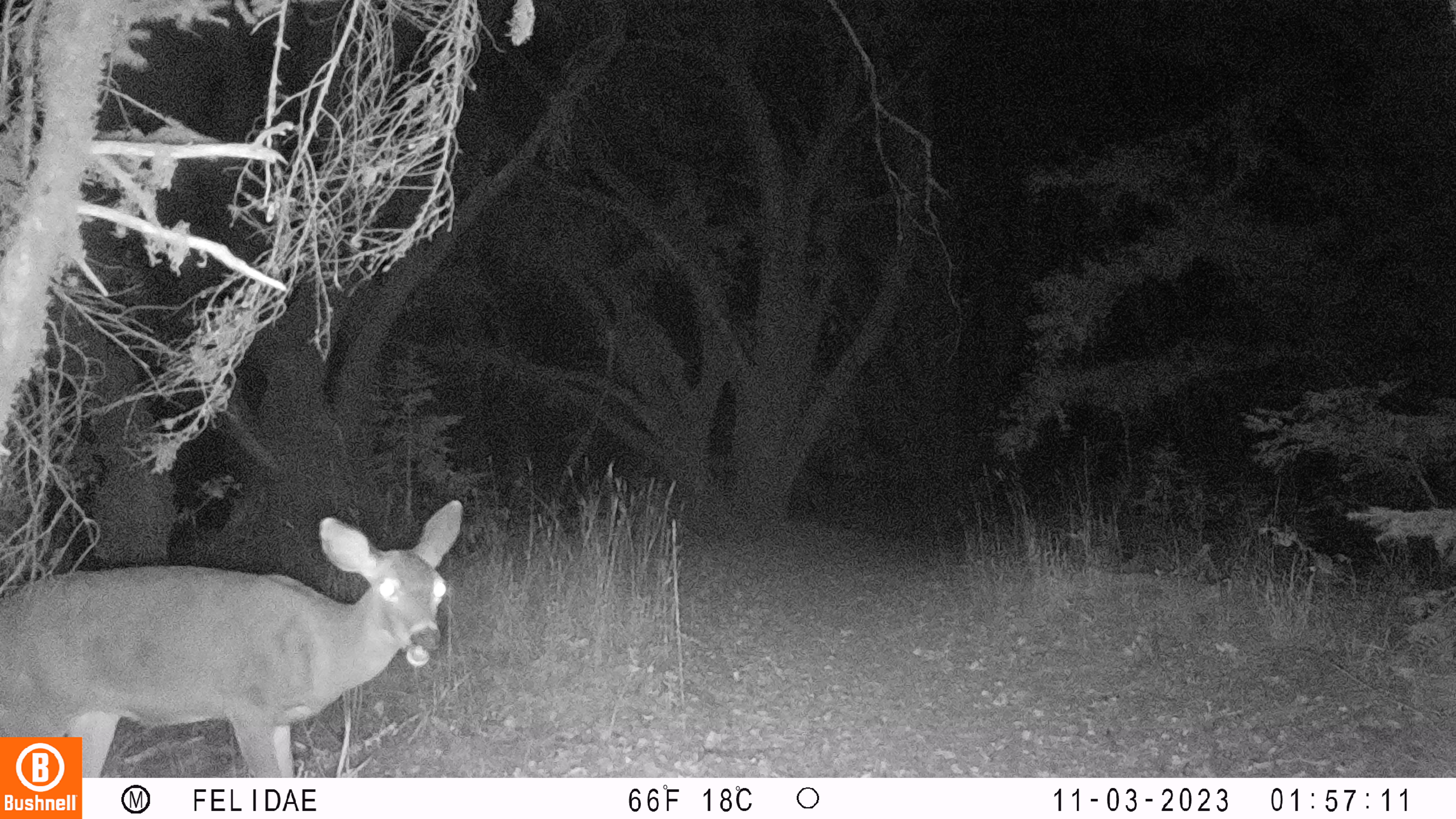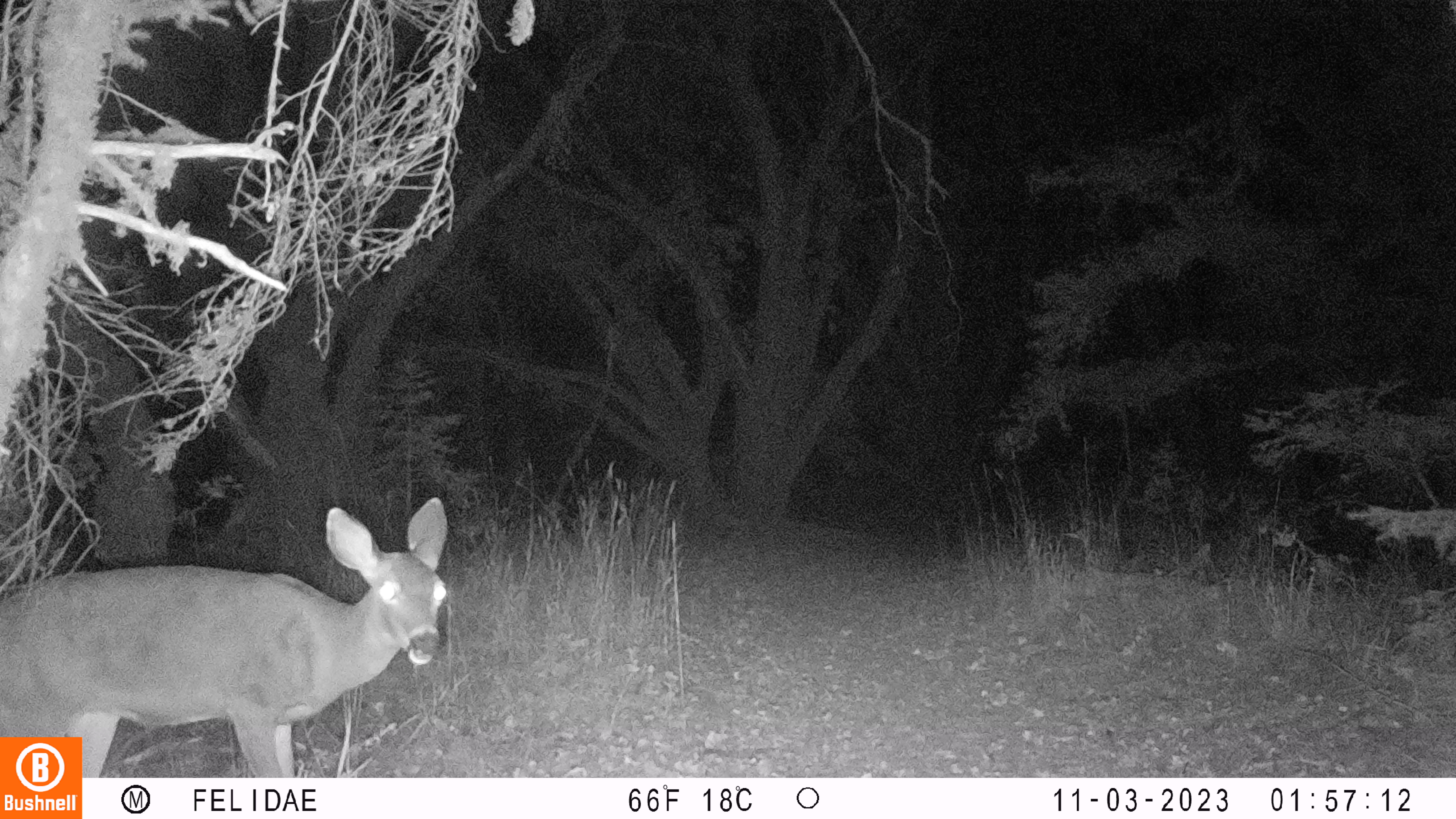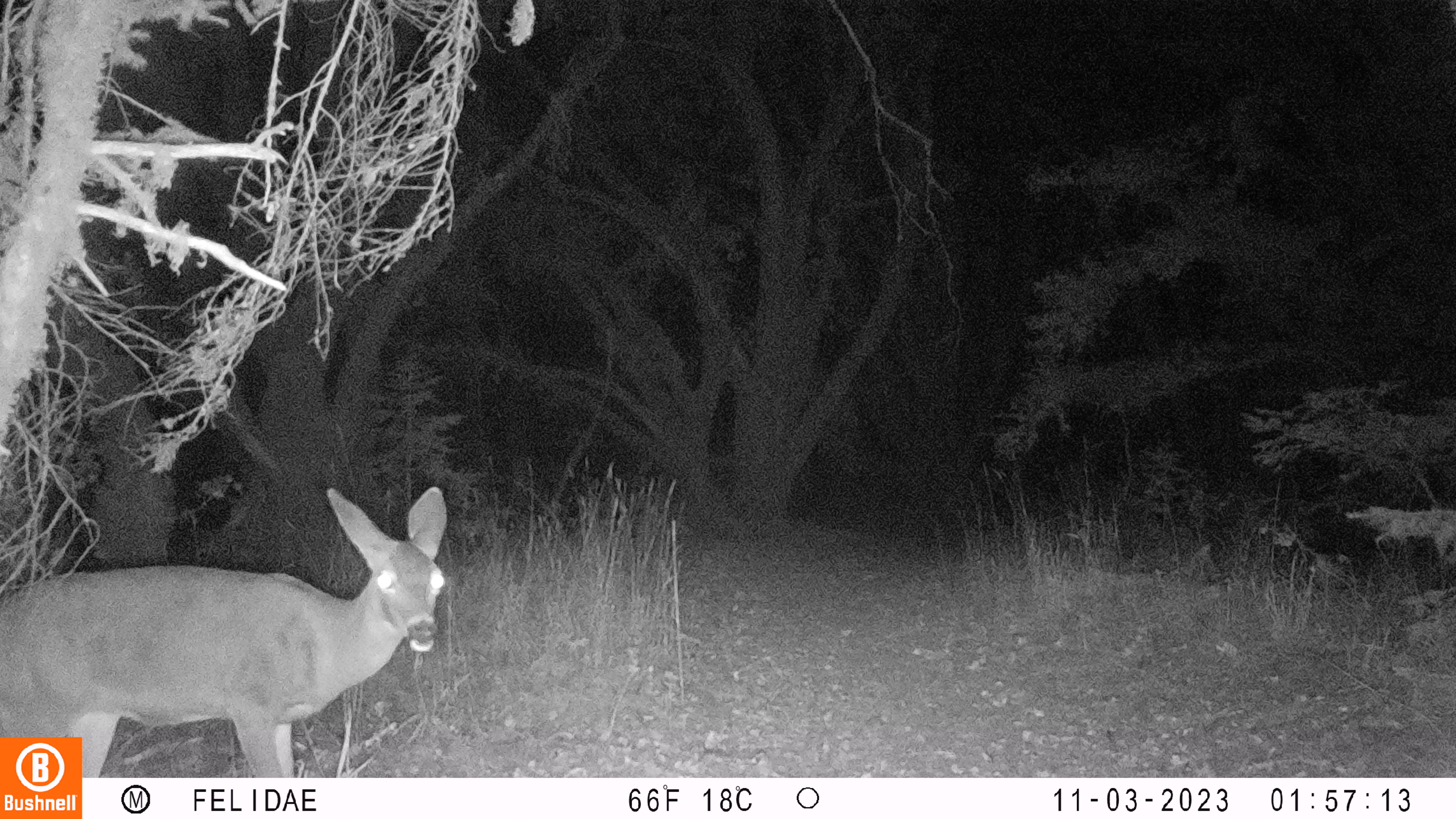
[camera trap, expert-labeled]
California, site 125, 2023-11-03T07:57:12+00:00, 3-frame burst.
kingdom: Animalia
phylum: Chordata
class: Mammalia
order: Artiodactyla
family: Cervidae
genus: Odocoileus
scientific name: Odocoileus hemionus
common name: mule deer